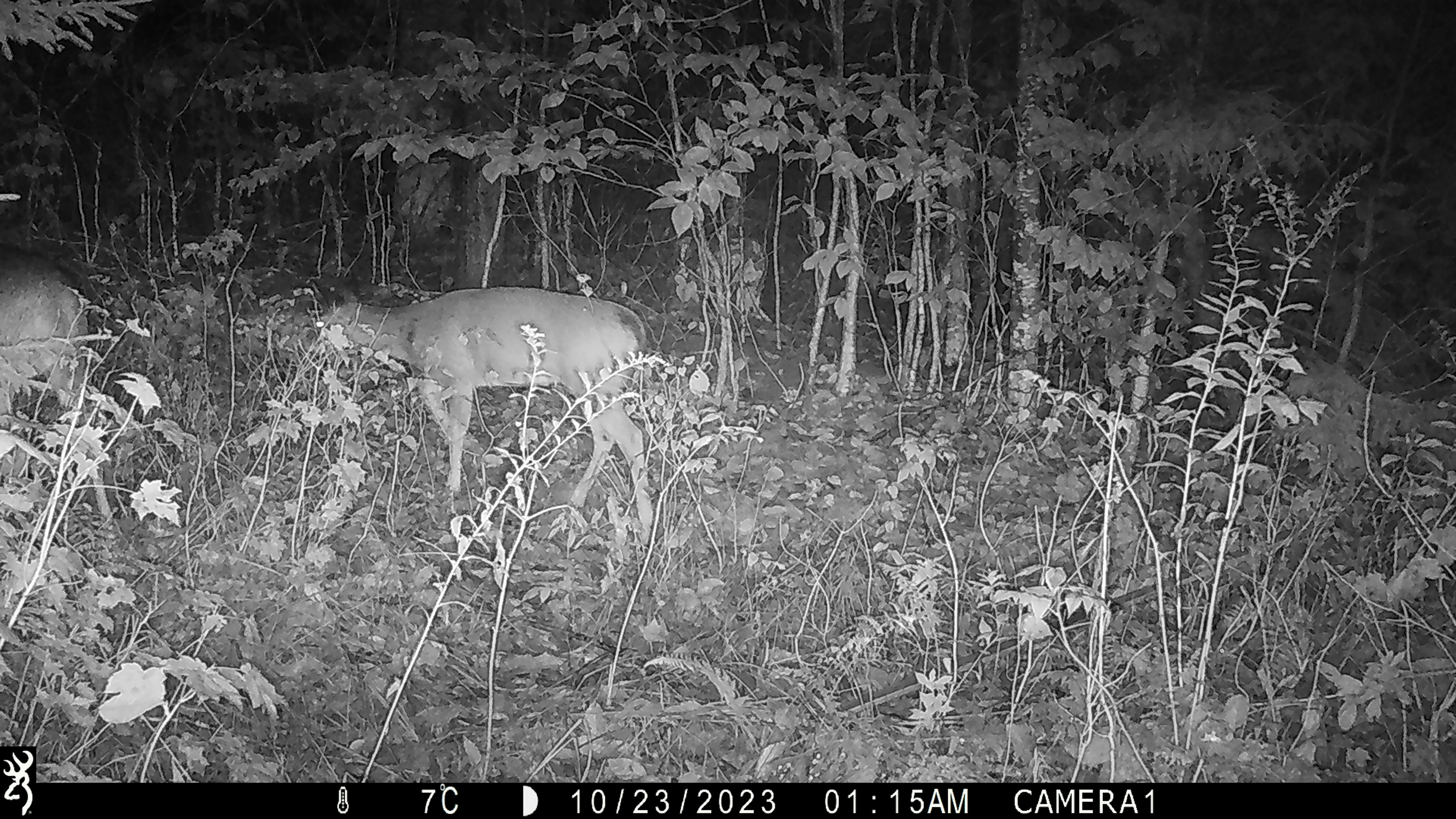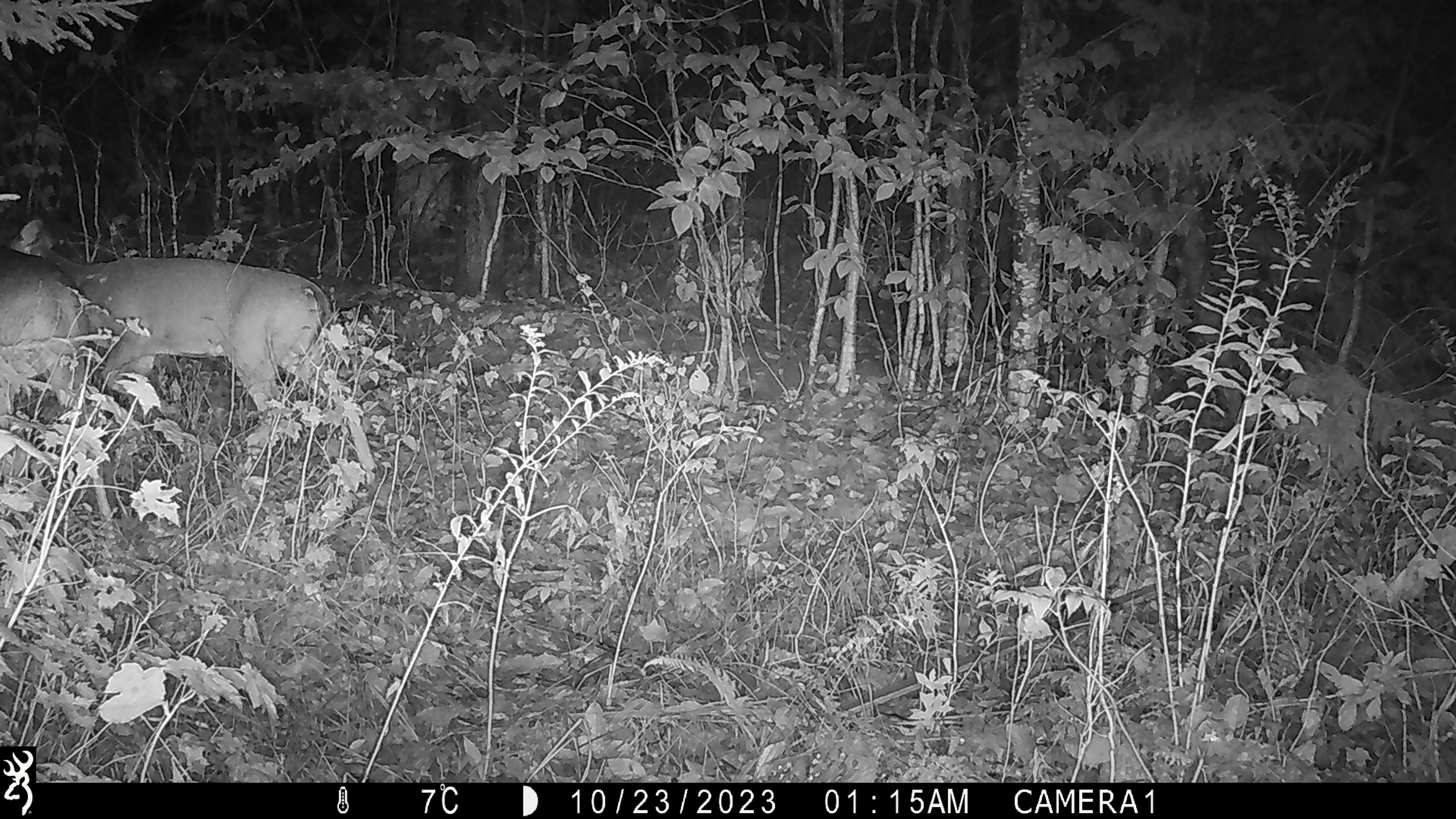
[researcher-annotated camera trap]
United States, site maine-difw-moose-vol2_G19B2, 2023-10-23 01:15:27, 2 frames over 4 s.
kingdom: Animalia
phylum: Chordata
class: Mammalia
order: Artiodactyla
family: Cervidae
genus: Odocoileus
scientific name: Odocoileus virginianus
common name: white-tailed deer